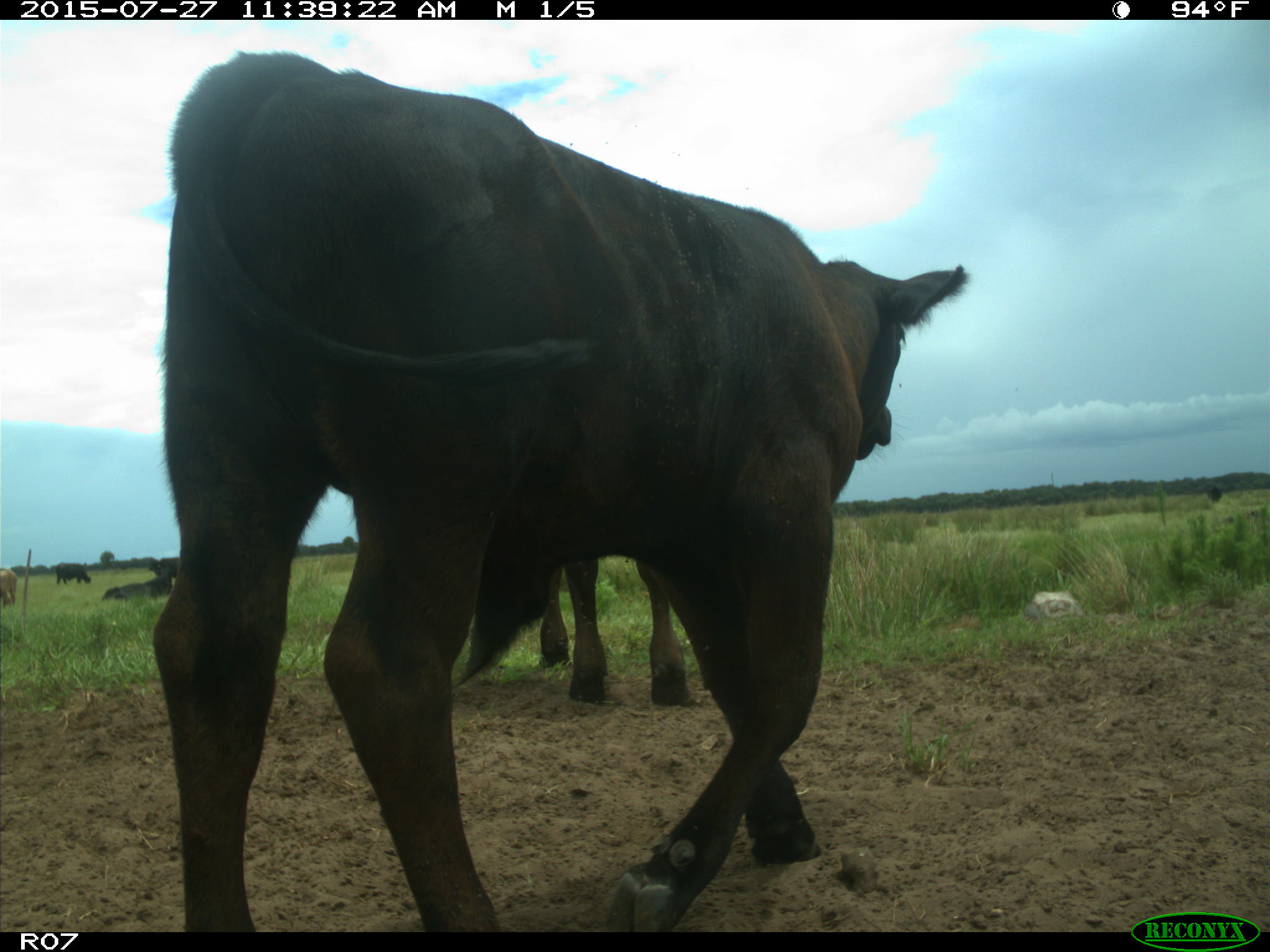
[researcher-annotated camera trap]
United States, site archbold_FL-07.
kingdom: Animalia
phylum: Chordata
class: Mammalia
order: Artiodactyla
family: Bovidae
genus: Bos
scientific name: Bos taurus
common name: domestic cow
Bos taurus (domestic cow).